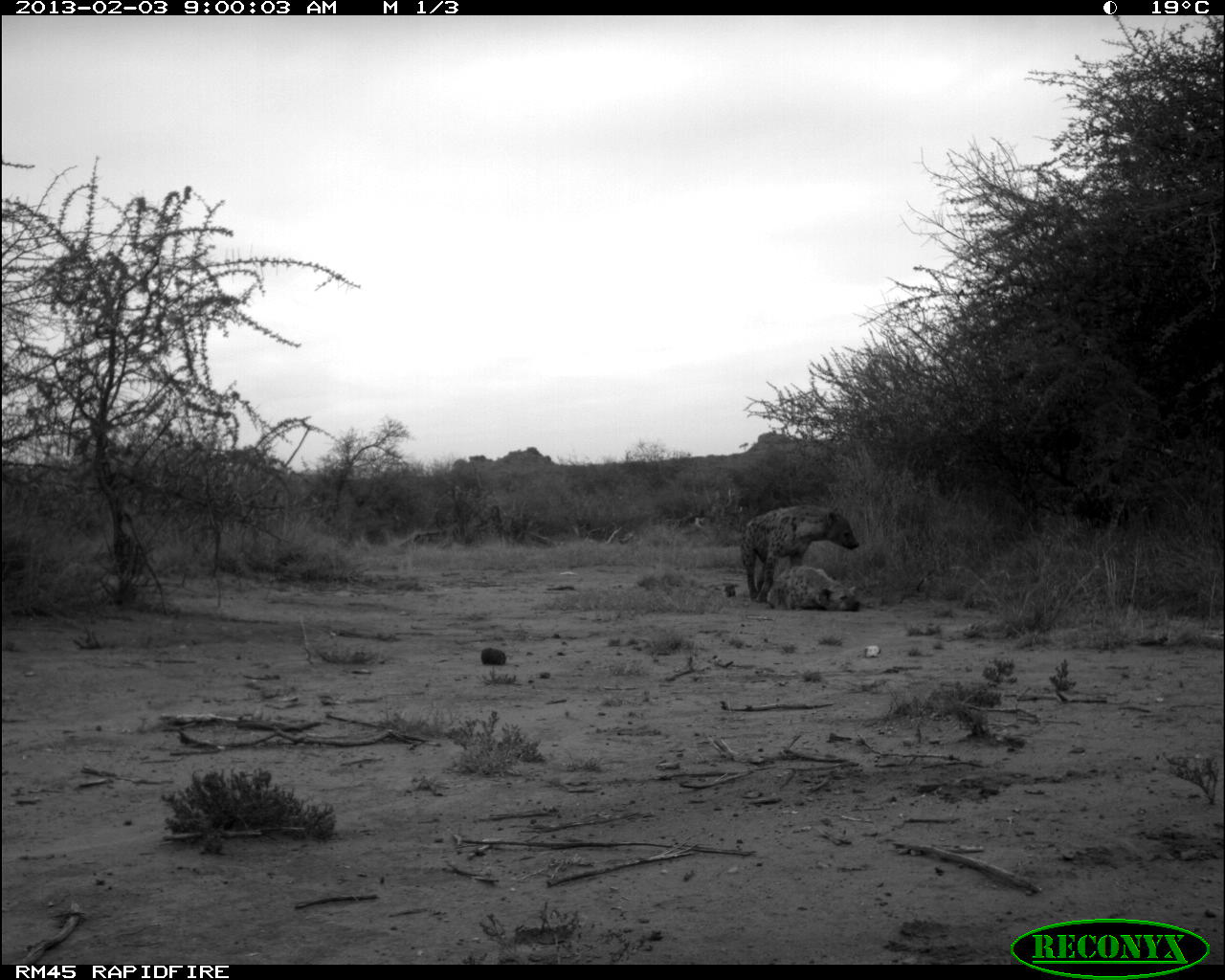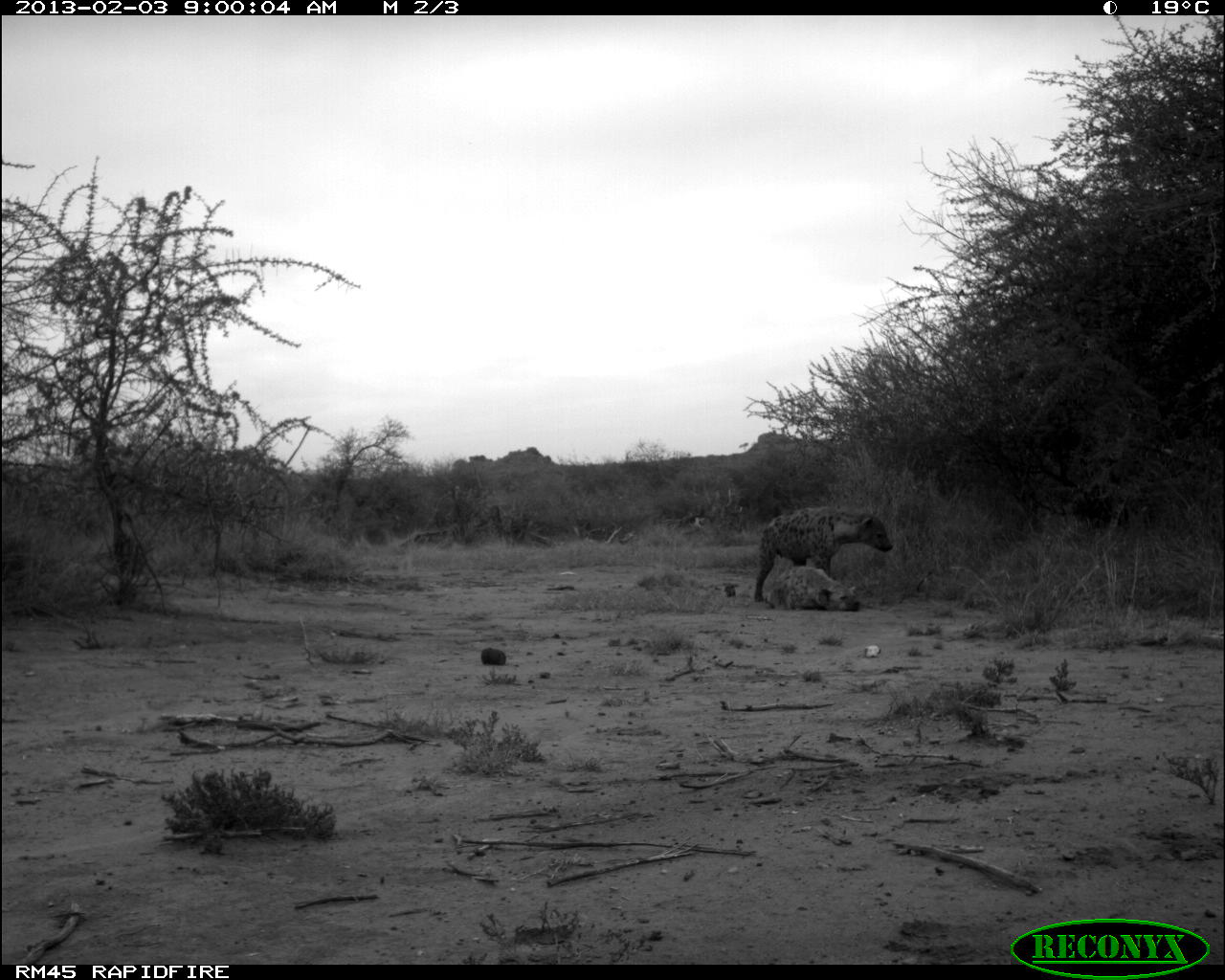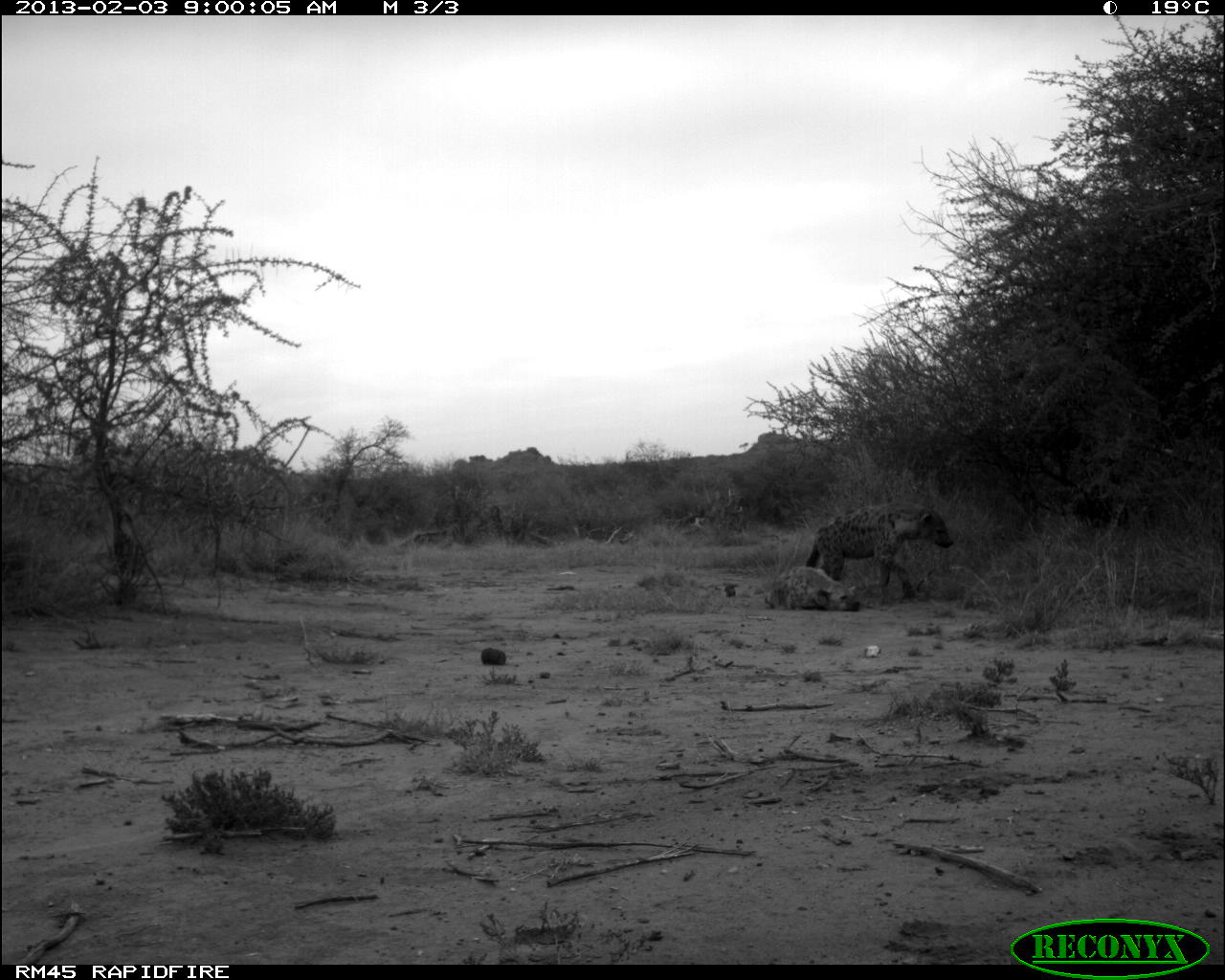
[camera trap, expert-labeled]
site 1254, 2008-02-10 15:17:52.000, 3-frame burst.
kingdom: Animalia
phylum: Chordata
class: Mammalia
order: Proboscidea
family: Elephantidae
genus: Loxodonta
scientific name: Loxodonta africana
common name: african bush elephant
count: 3